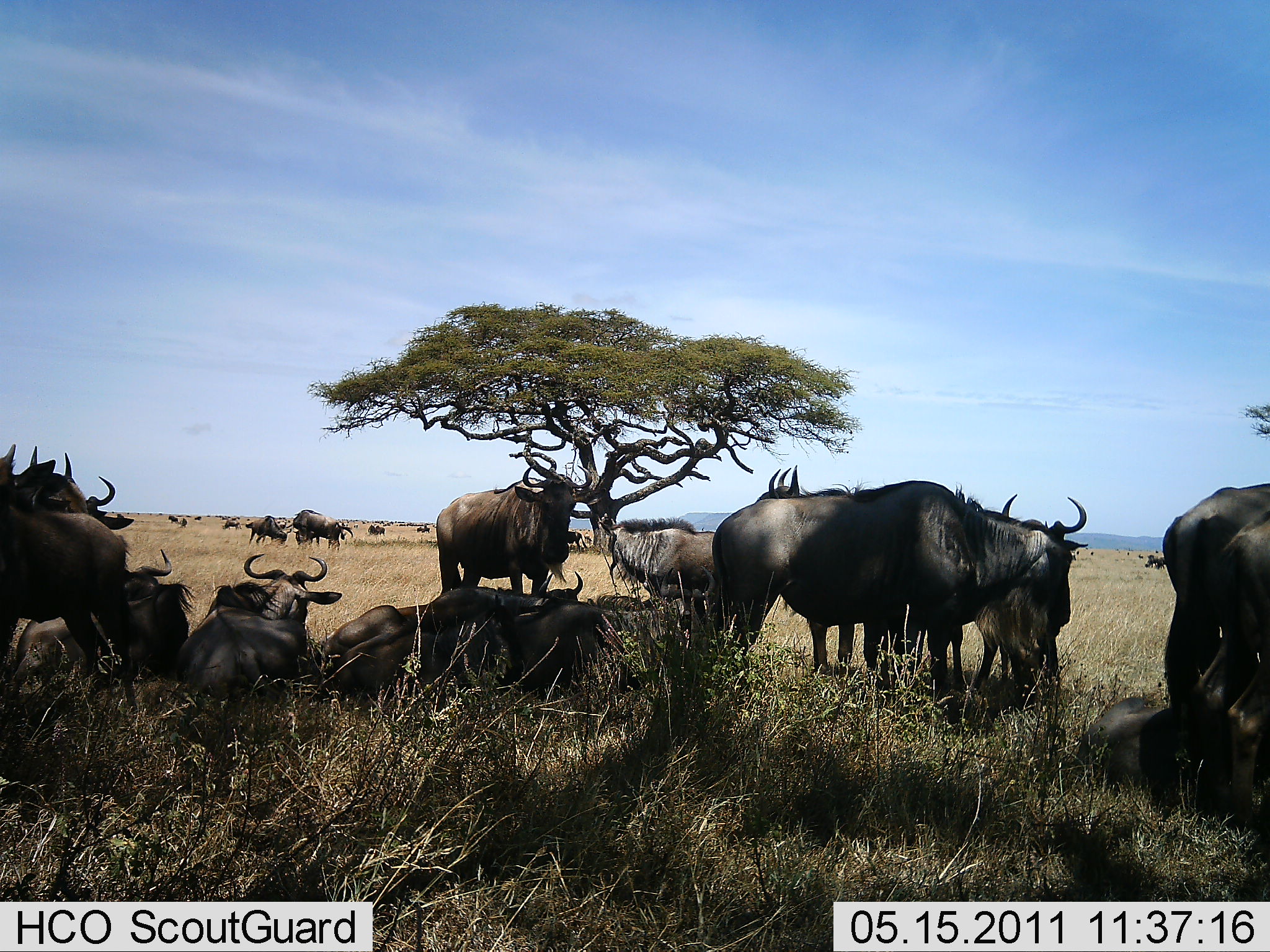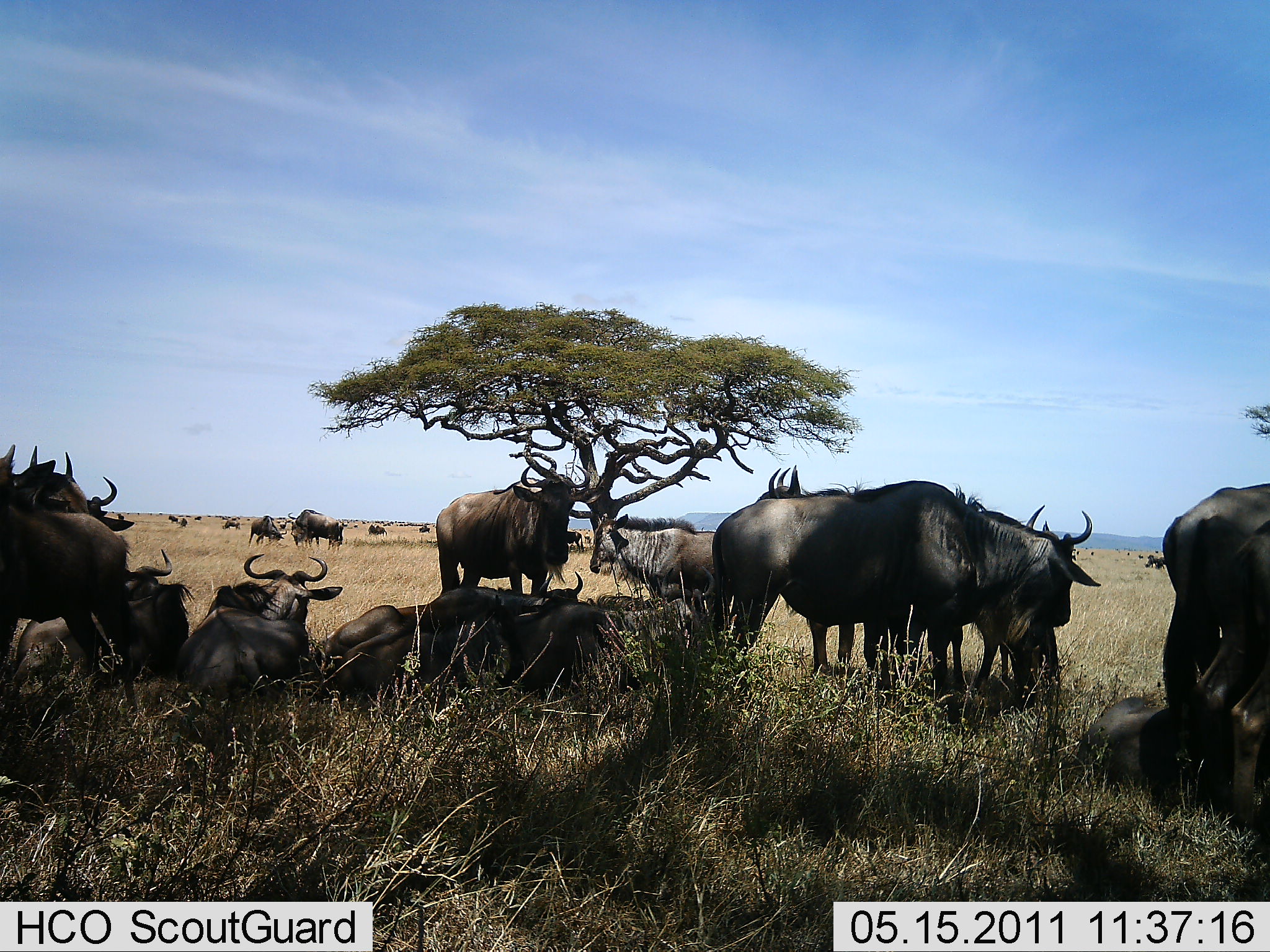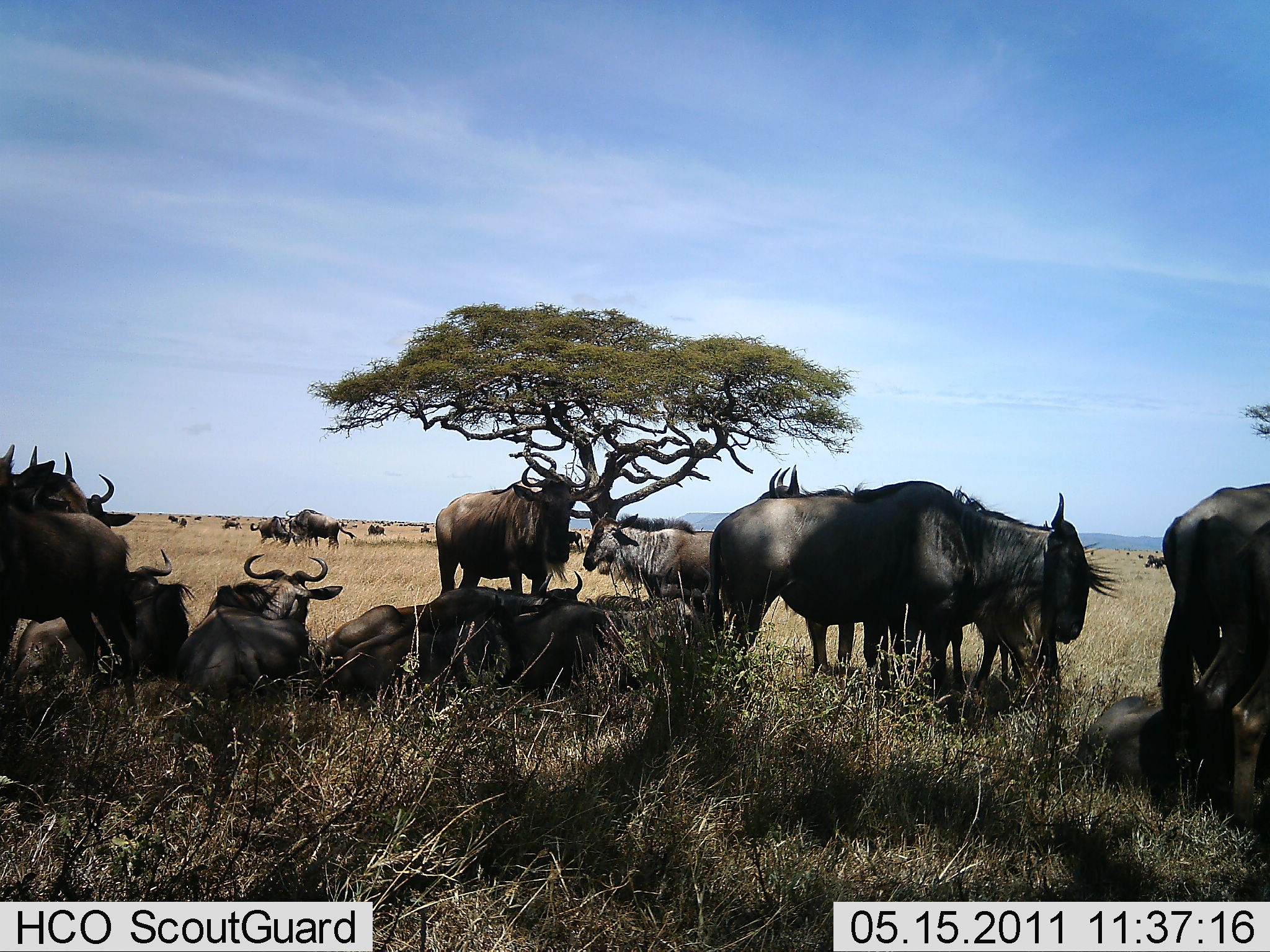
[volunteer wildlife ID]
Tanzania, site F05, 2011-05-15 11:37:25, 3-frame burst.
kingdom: Animalia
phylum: Chordata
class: Mammalia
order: Artiodactyla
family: Bovidae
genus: Connochaetes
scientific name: Connochaetes taurinus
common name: blue wildebeest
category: wildebeest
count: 11-50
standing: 90%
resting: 100%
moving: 10%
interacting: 40%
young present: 0%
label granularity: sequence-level